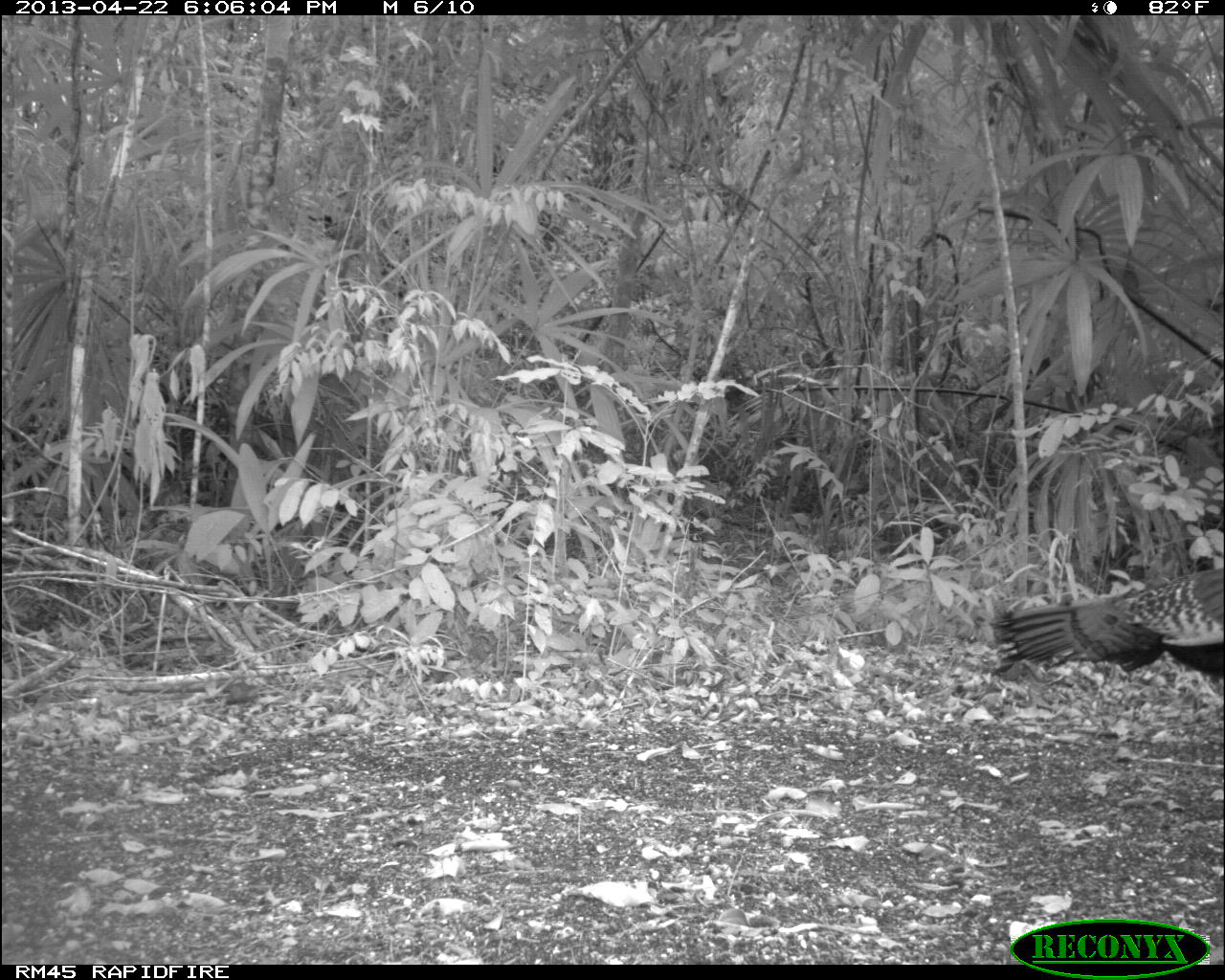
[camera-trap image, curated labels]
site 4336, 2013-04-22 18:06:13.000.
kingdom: Animalia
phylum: Chordata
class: Aves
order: Galliformes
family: Phasianidae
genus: Meleagris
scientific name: Meleagris ocellata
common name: ocellated turkey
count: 1